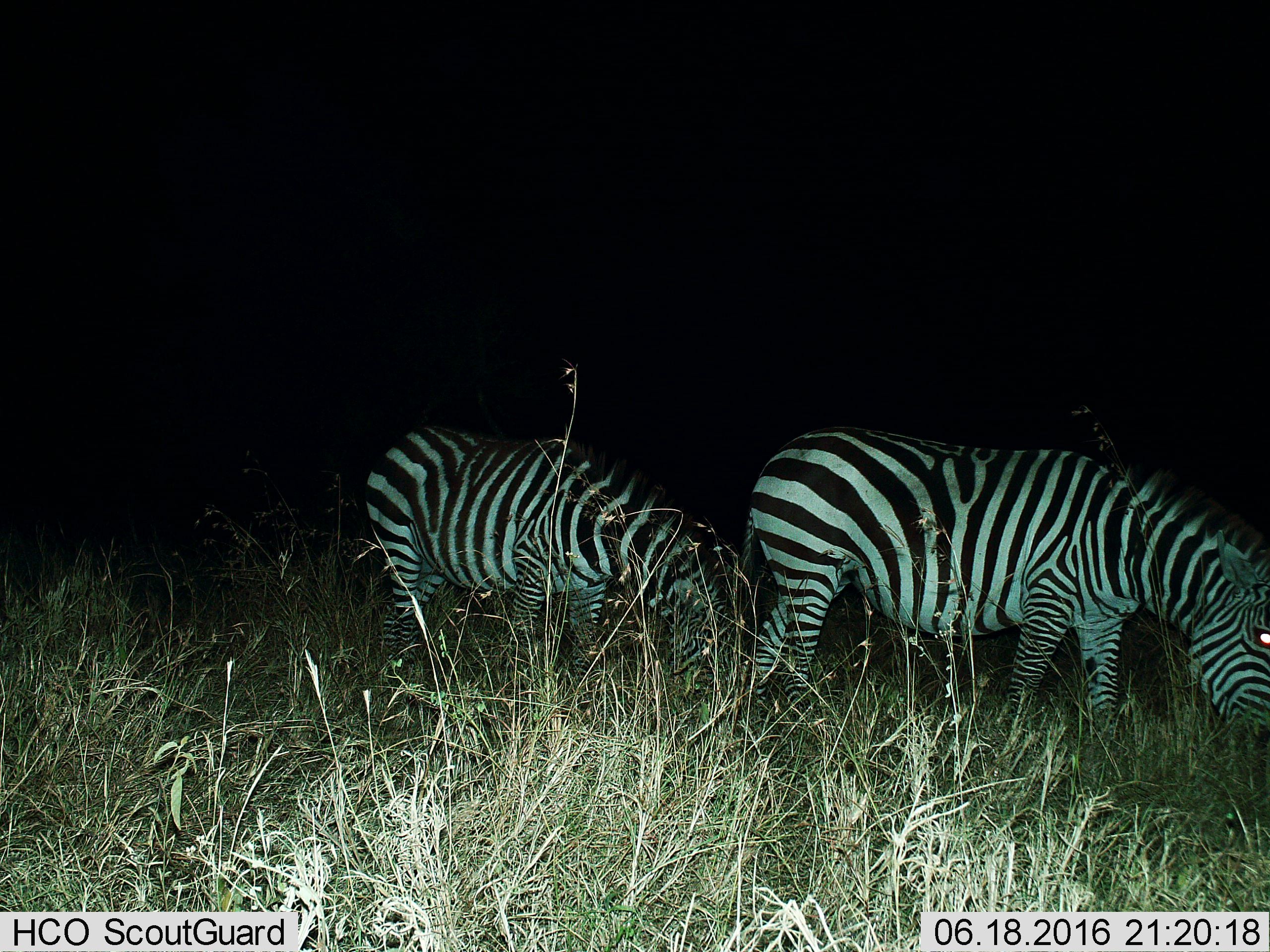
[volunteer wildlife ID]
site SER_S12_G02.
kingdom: Animalia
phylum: Chordata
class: Mammalia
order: Perissodactyla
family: Equidae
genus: Equus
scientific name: Equus quagga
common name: plains zebra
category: zebraplains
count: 2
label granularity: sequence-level